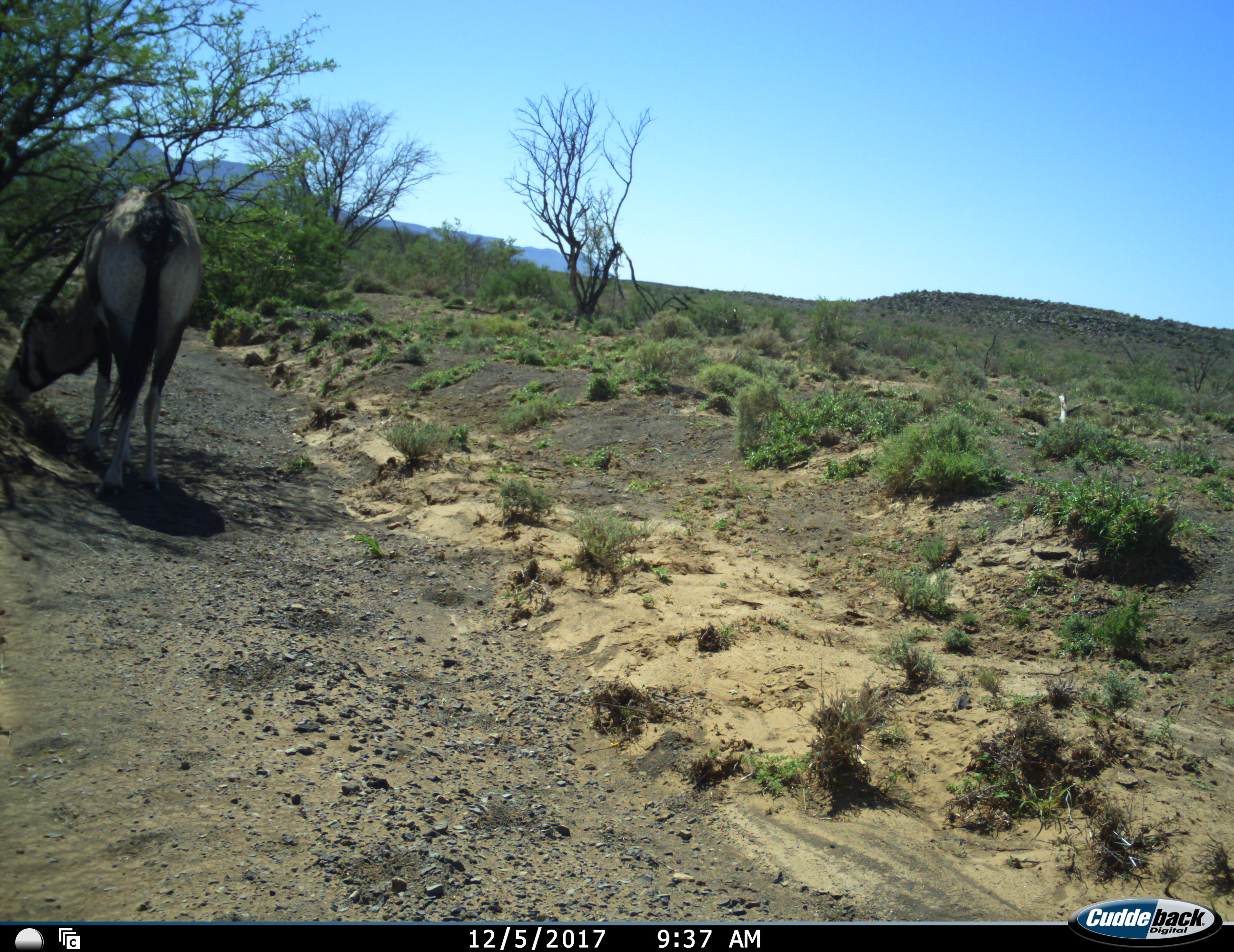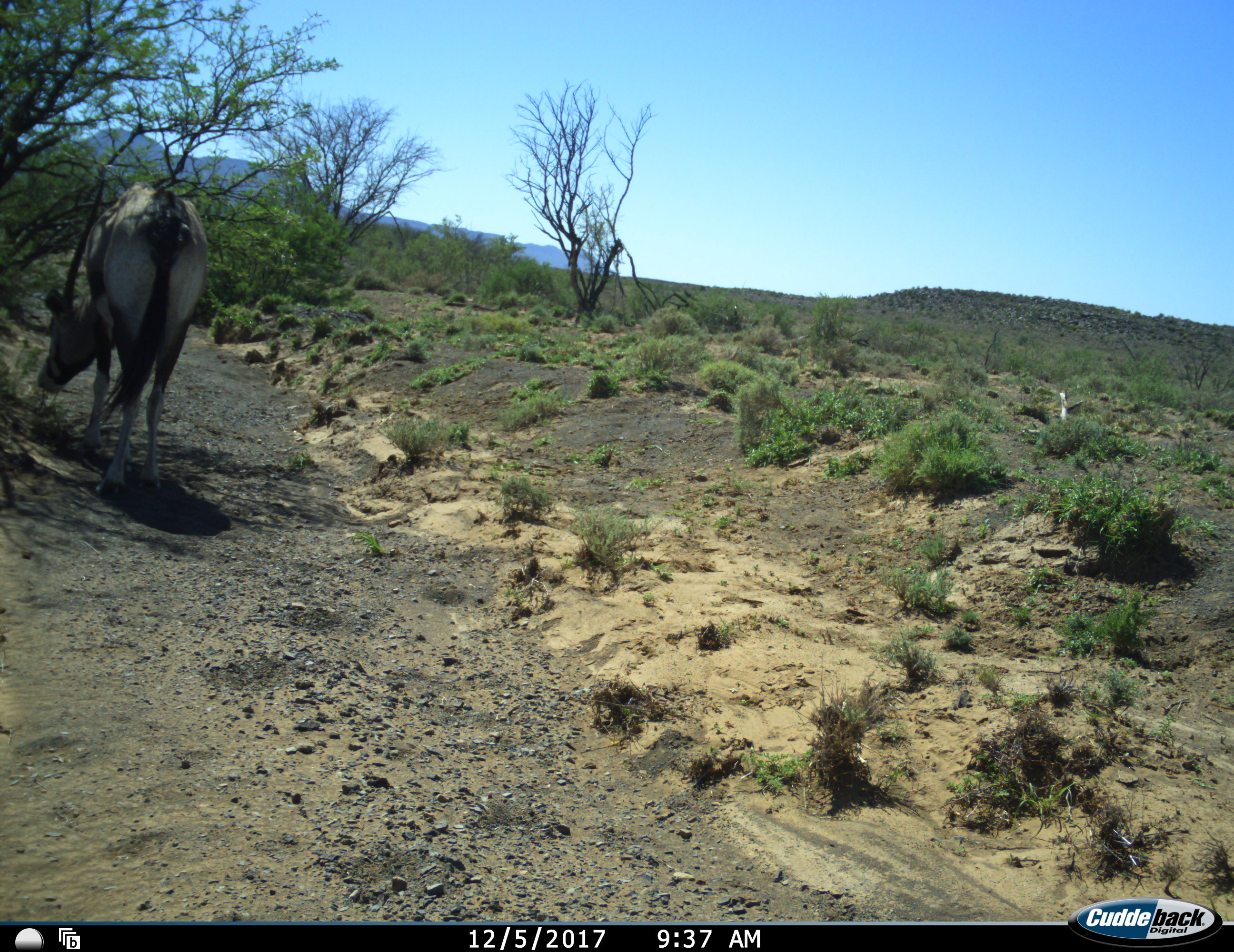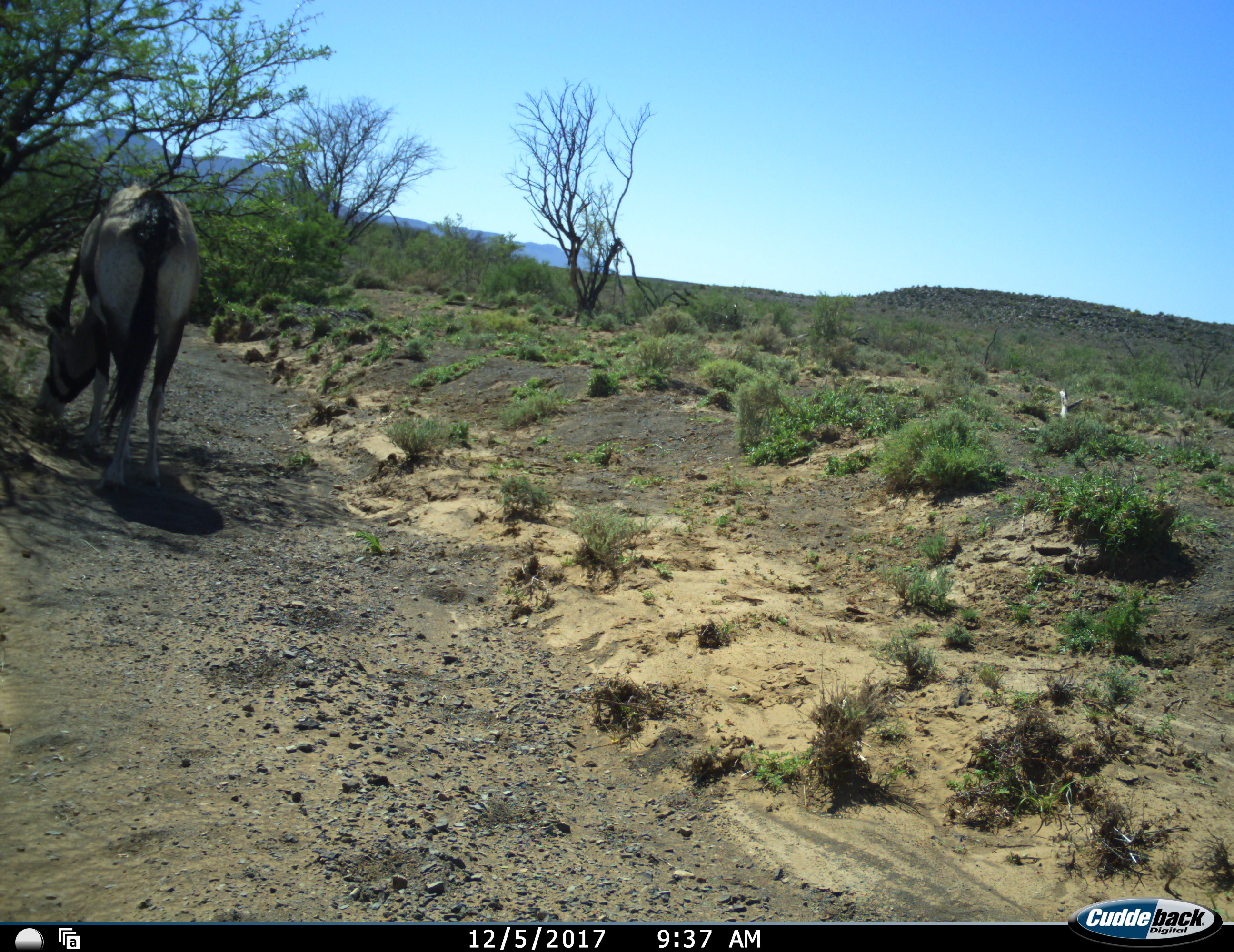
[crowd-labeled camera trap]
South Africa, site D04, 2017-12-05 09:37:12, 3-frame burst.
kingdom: Animalia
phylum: Chordata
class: Mammalia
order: Artiodactyla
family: Bovidae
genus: Oryx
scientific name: Oryx gazella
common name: gemsbok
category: gemsbokoryx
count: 1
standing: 29%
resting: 0%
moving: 0%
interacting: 0%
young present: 0%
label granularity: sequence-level